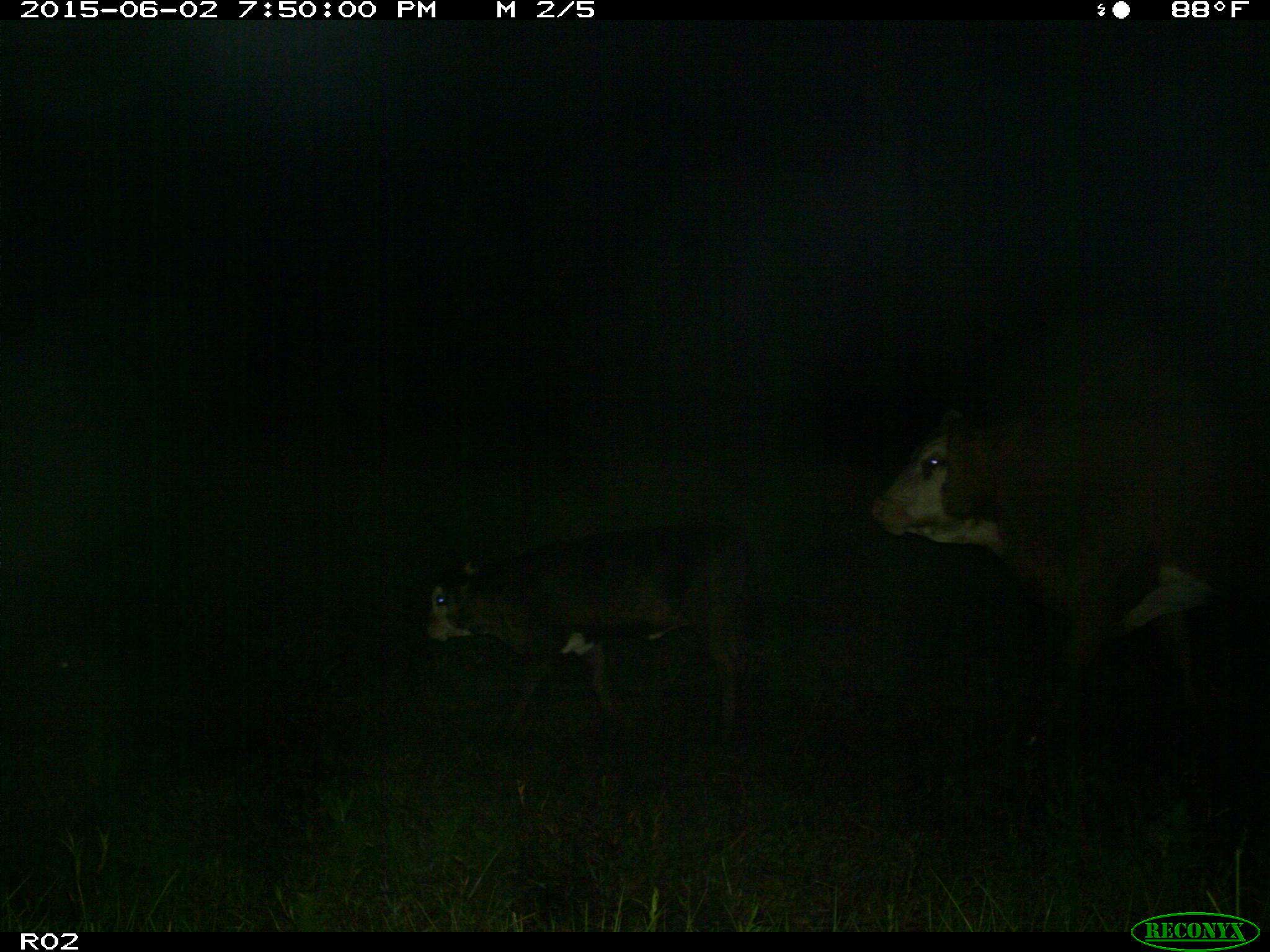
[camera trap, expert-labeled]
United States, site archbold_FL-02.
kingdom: Animalia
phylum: Chordata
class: Mammalia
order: Artiodactyla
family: Bovidae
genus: Bos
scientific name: Bos taurus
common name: domestic cow